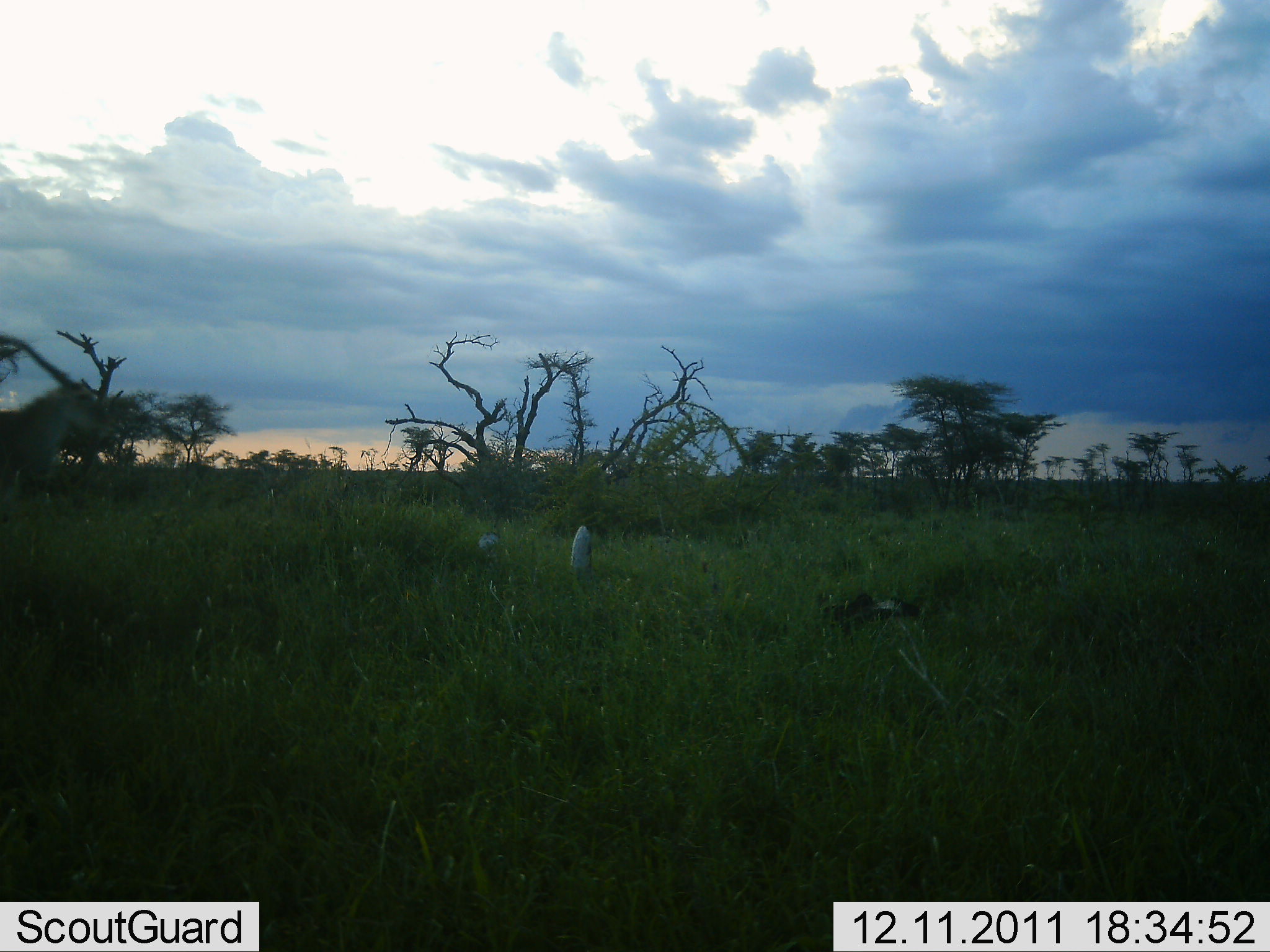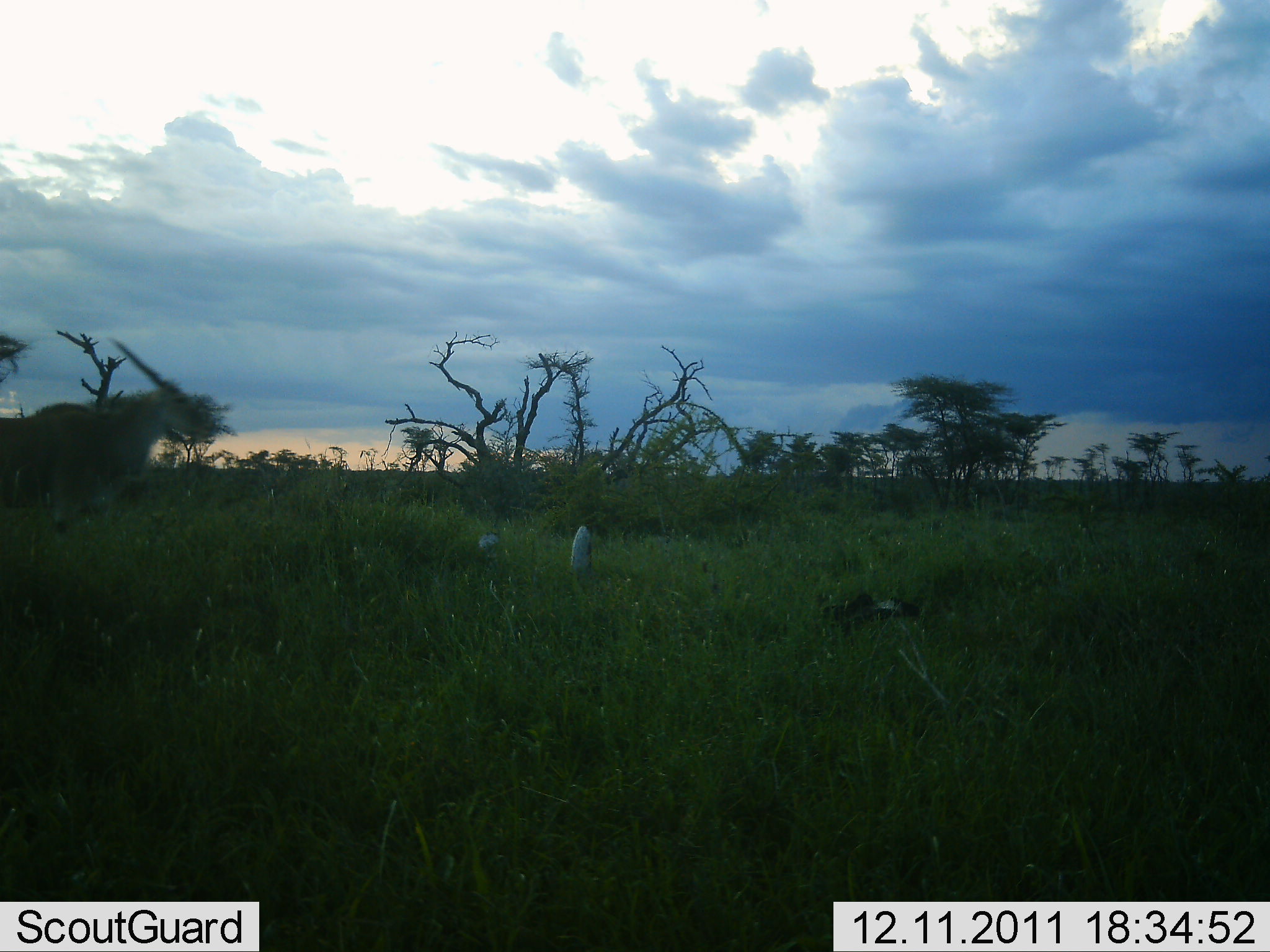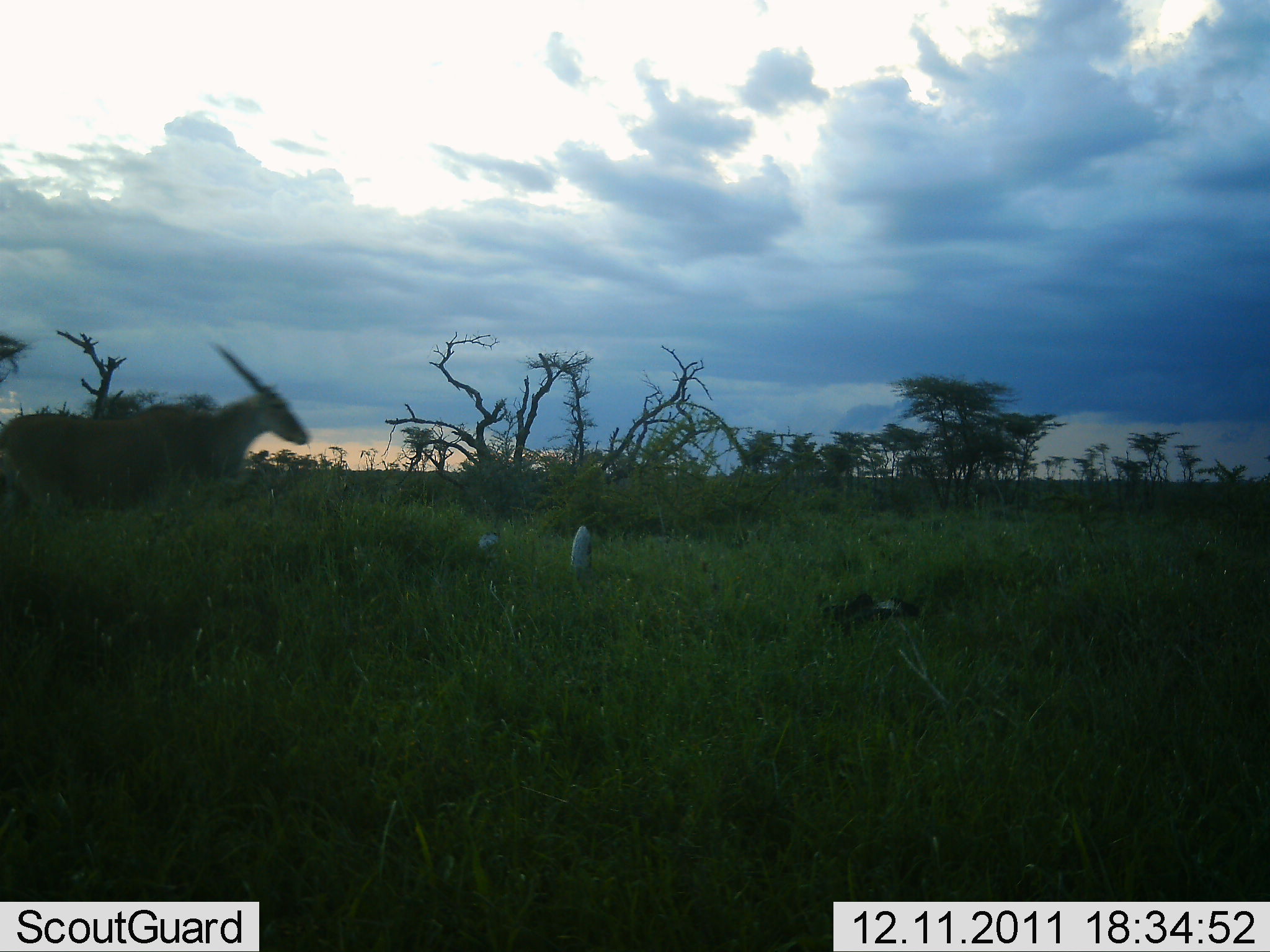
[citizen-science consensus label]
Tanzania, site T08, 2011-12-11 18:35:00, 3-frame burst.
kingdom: Animalia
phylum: Chordata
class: Mammalia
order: Artiodactyla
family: Bovidae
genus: Tragelaphus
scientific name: Tragelaphus oryx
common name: eland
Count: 1.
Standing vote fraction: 0%.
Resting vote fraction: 0%.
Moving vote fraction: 100%.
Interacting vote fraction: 0%.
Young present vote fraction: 0%.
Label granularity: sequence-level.